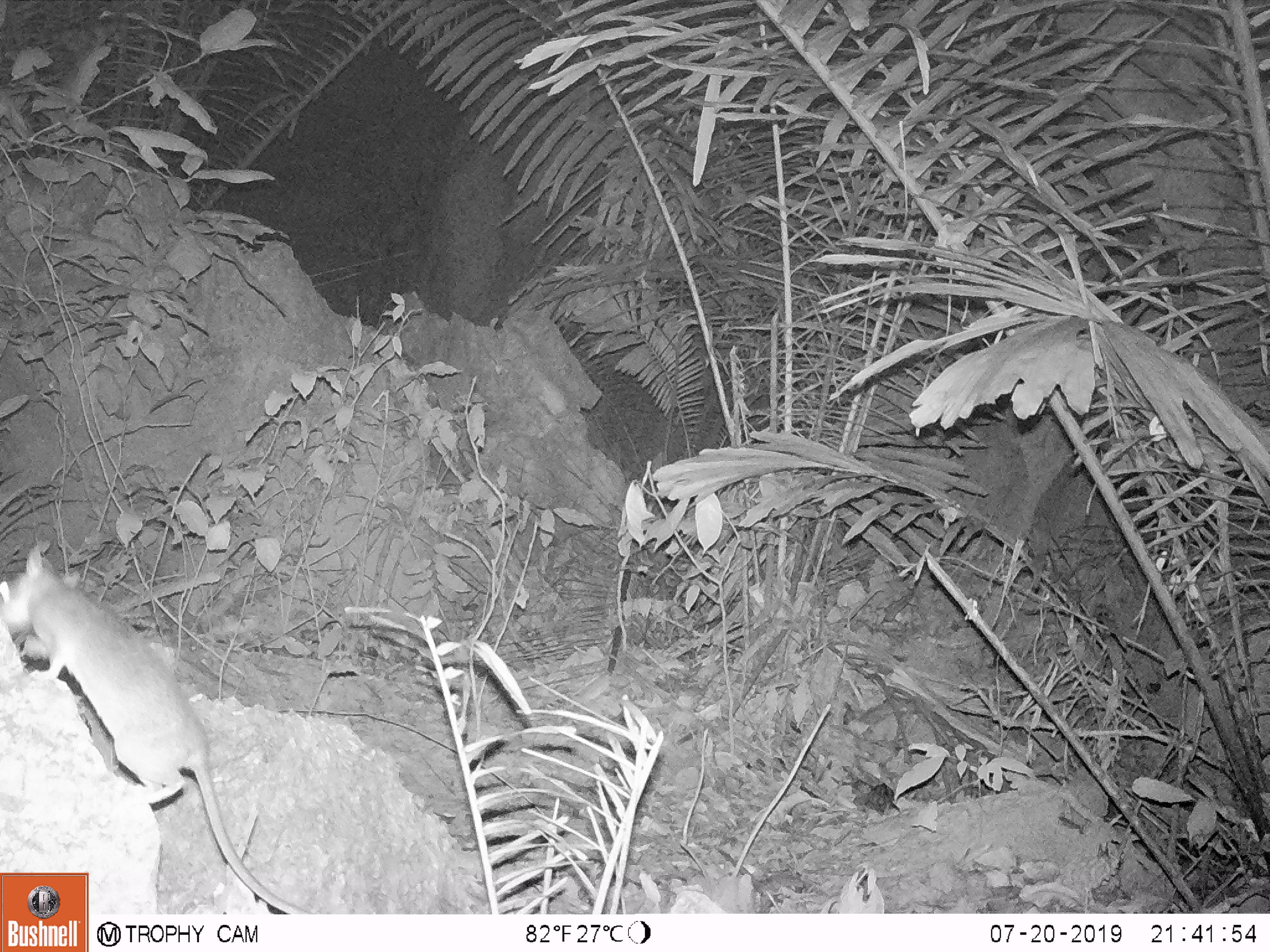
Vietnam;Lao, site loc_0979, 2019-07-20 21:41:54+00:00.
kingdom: Animalia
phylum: Chordata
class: Mammalia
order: Rodentia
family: Muridae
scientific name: Muridae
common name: old-world mice and rats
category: unidentified murid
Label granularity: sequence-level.